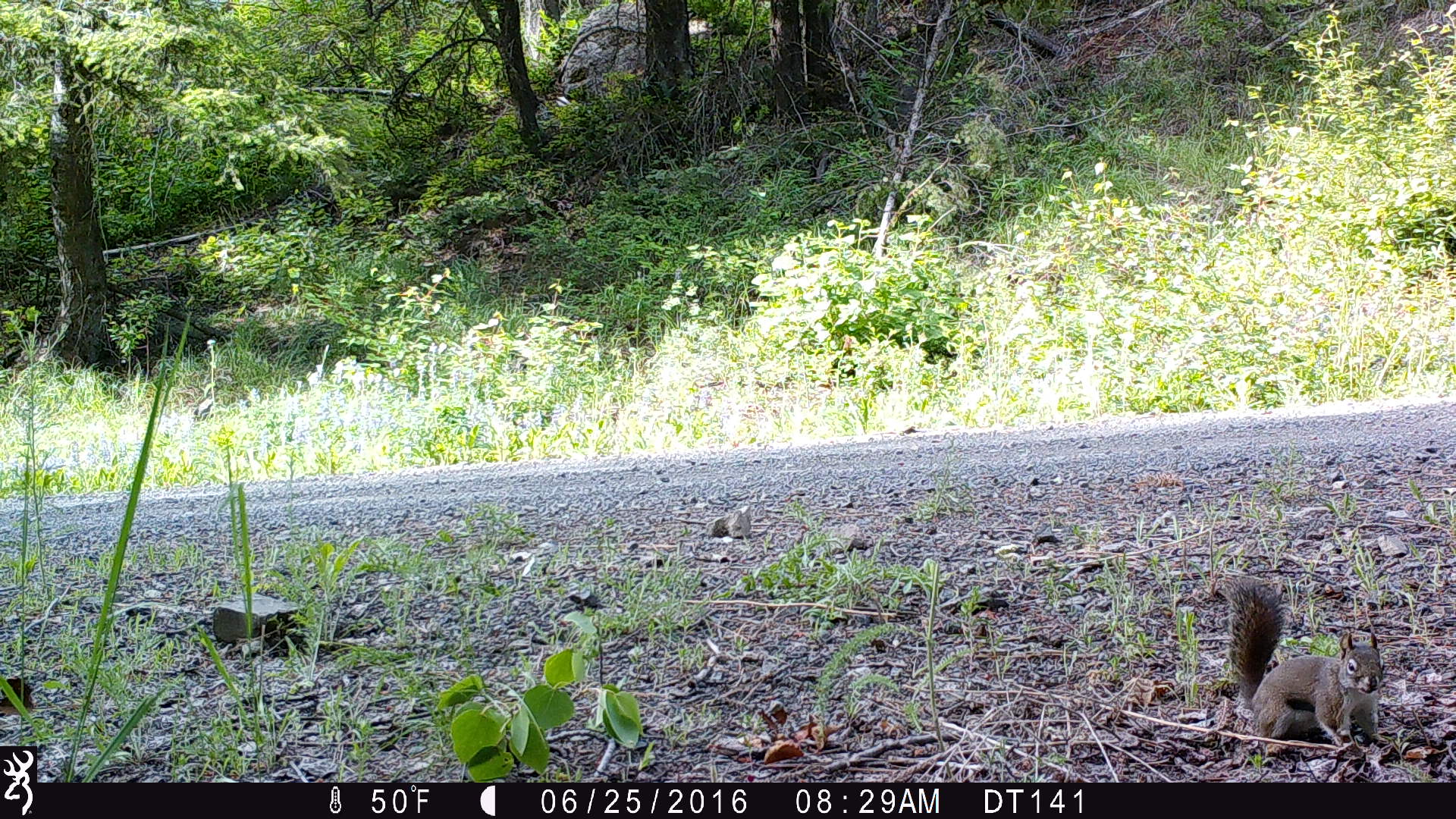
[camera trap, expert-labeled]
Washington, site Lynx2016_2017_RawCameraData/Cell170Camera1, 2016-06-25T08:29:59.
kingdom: Animalia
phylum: Chordata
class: Mammalia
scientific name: Mammalia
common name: small mammal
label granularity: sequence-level